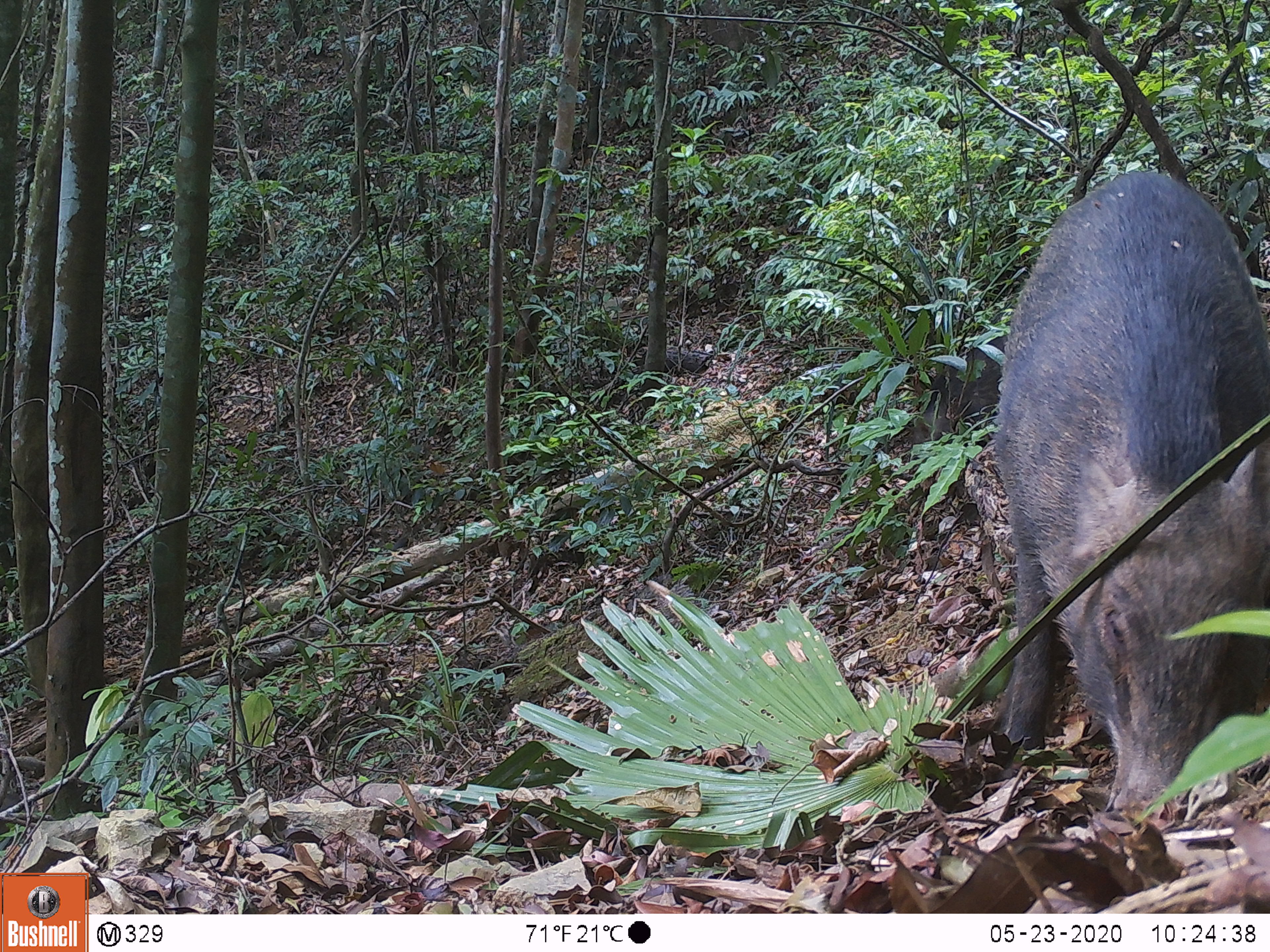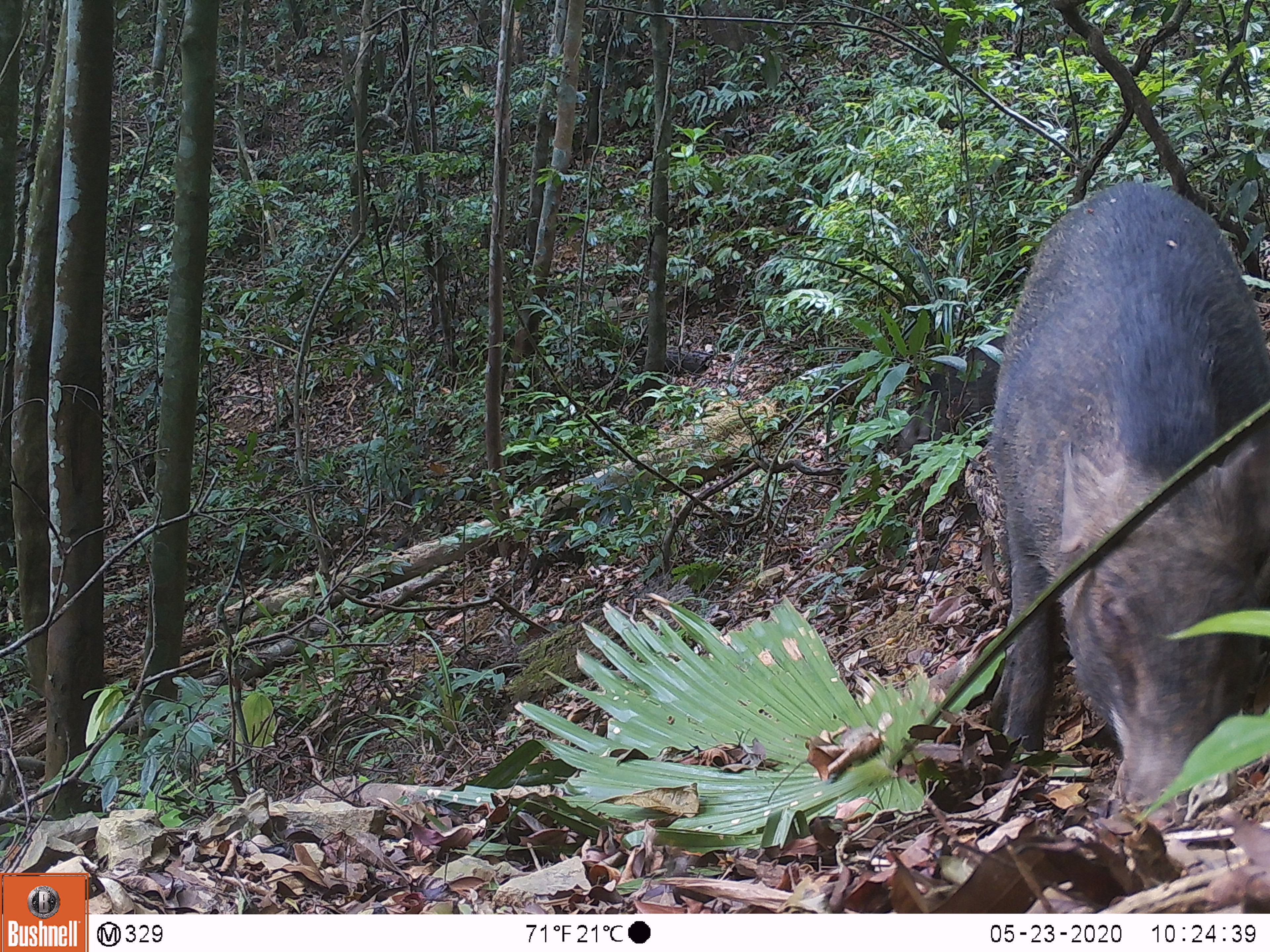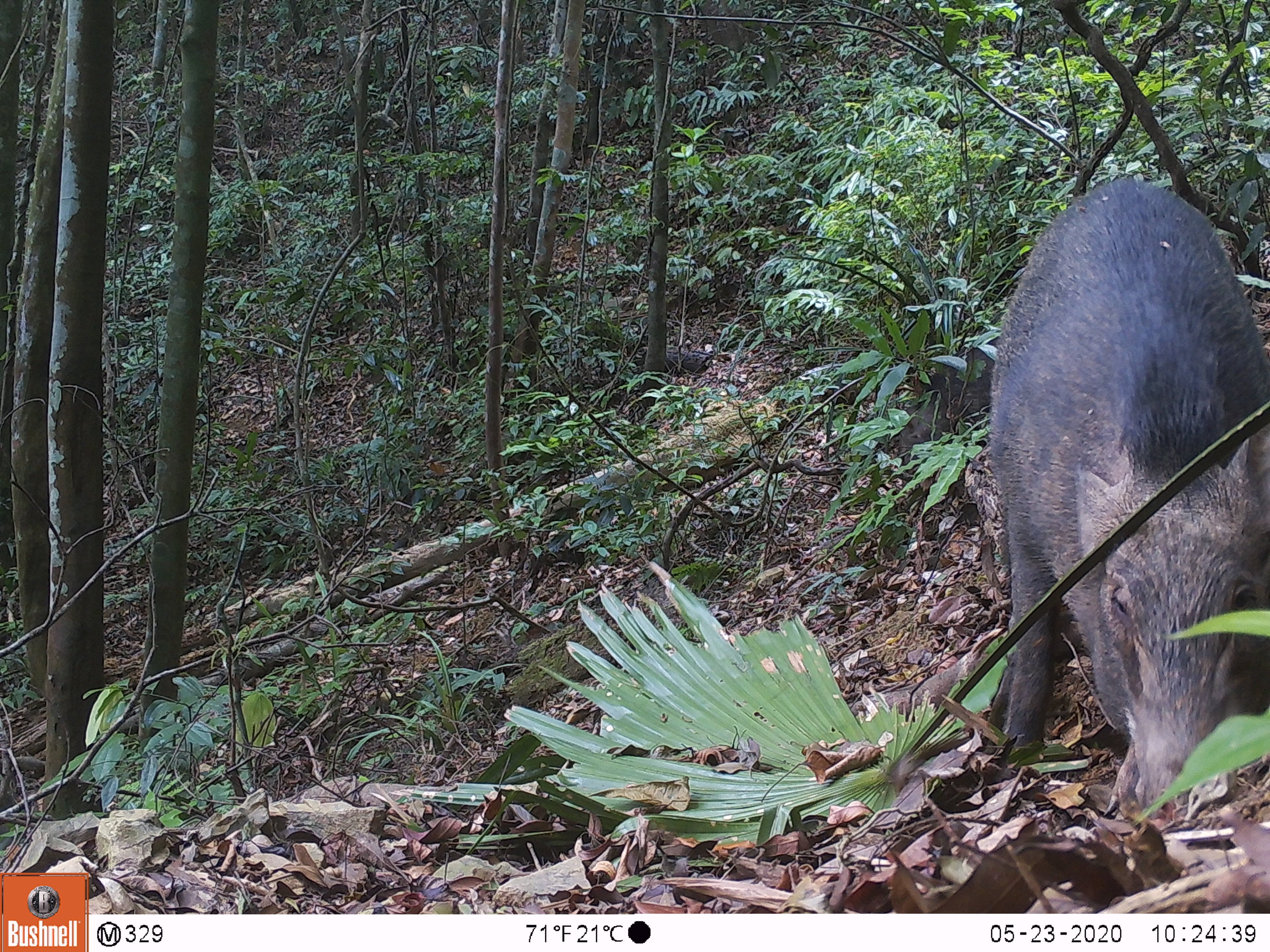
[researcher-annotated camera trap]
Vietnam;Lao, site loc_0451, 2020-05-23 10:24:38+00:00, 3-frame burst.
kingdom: Animalia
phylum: Chordata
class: Mammalia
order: Artiodactyla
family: Suidae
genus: Sus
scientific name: Sus scrofa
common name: eurasian wild pig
Eurasian wild pig (Sus scrofa). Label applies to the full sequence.